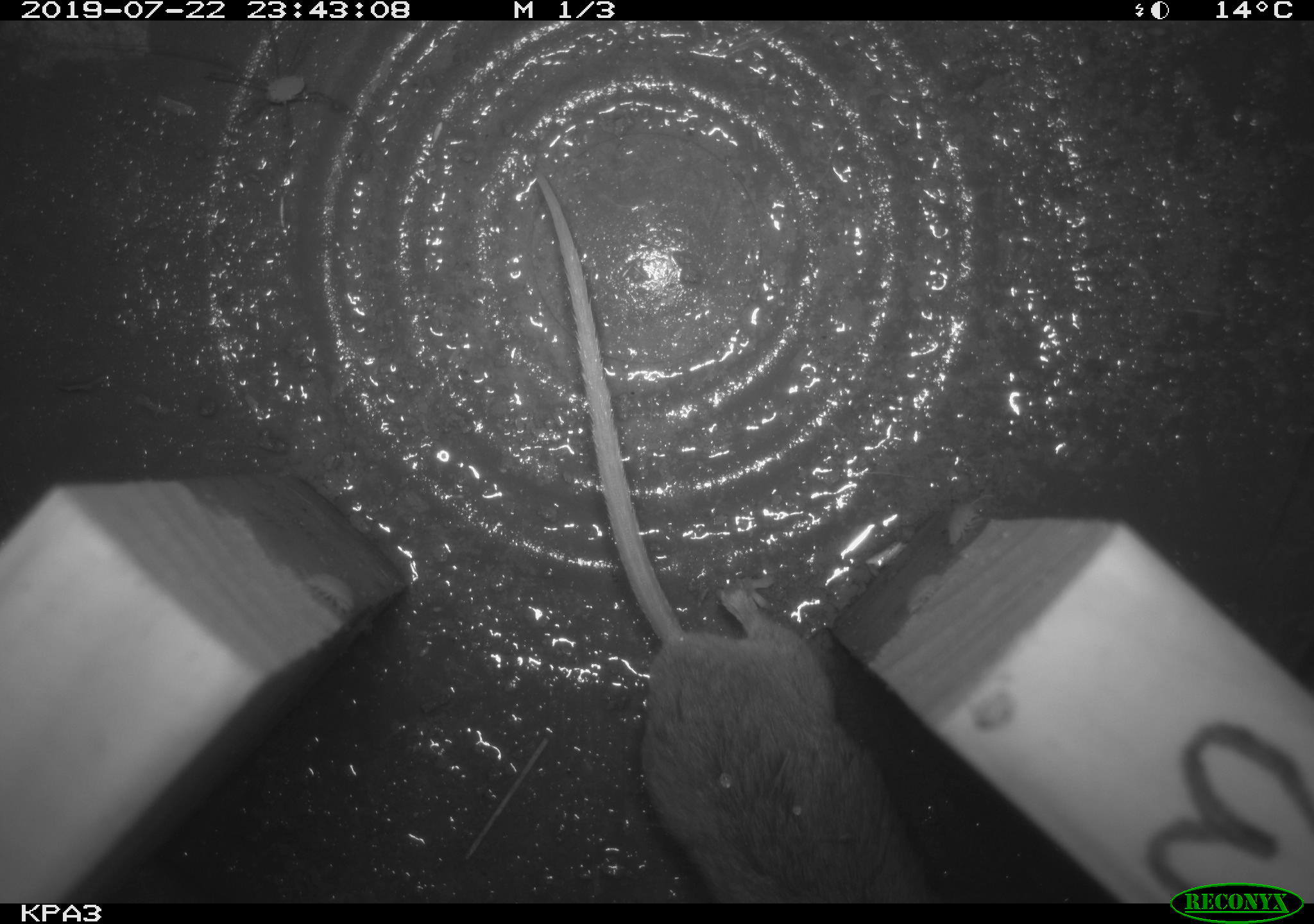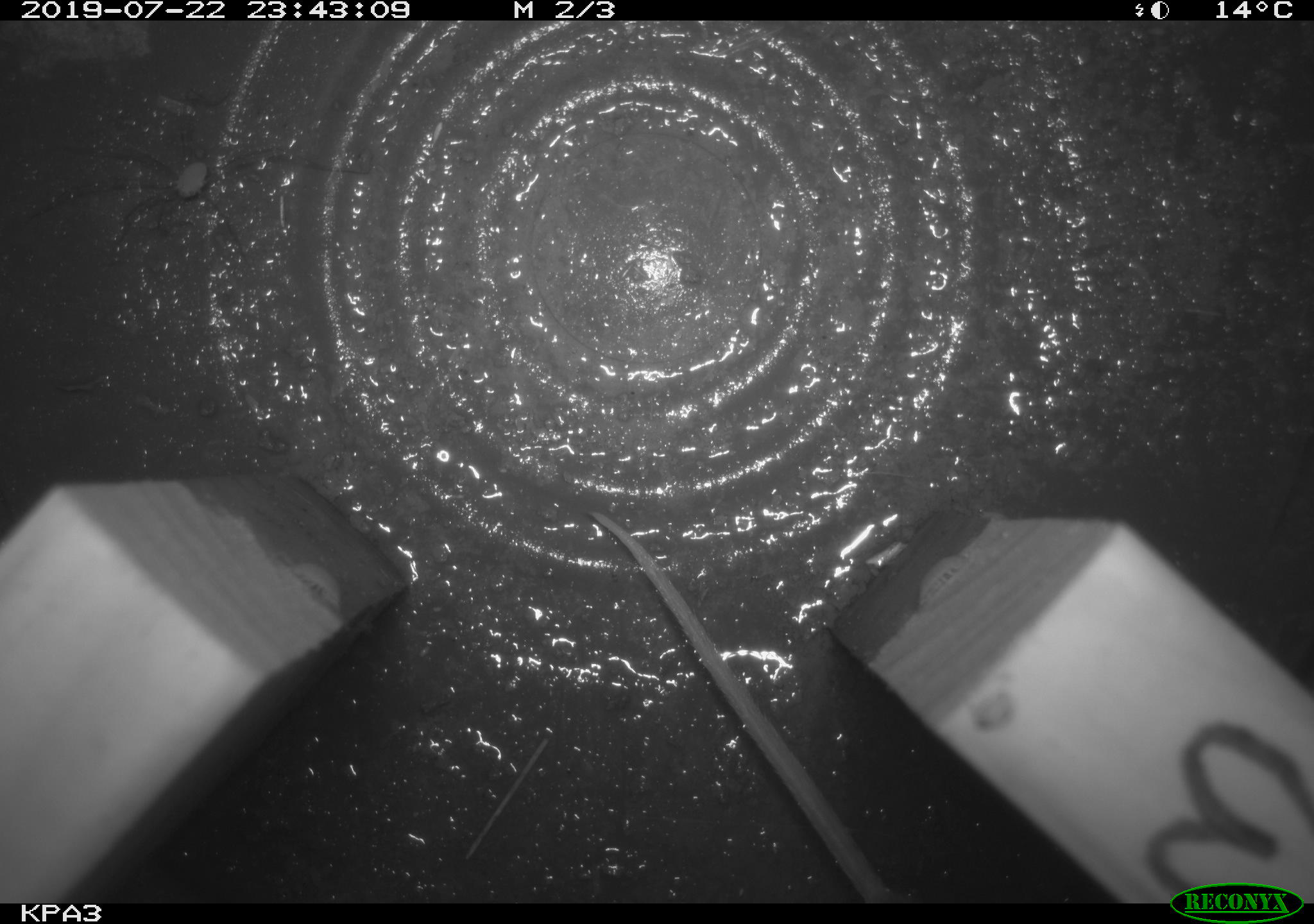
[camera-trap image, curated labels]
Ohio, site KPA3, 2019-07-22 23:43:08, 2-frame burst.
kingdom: Animalia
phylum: Chordata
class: Mammalia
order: Rodentia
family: Cricetidae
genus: Peromyscus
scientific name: Peromyscus leucopus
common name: white-footed mouse